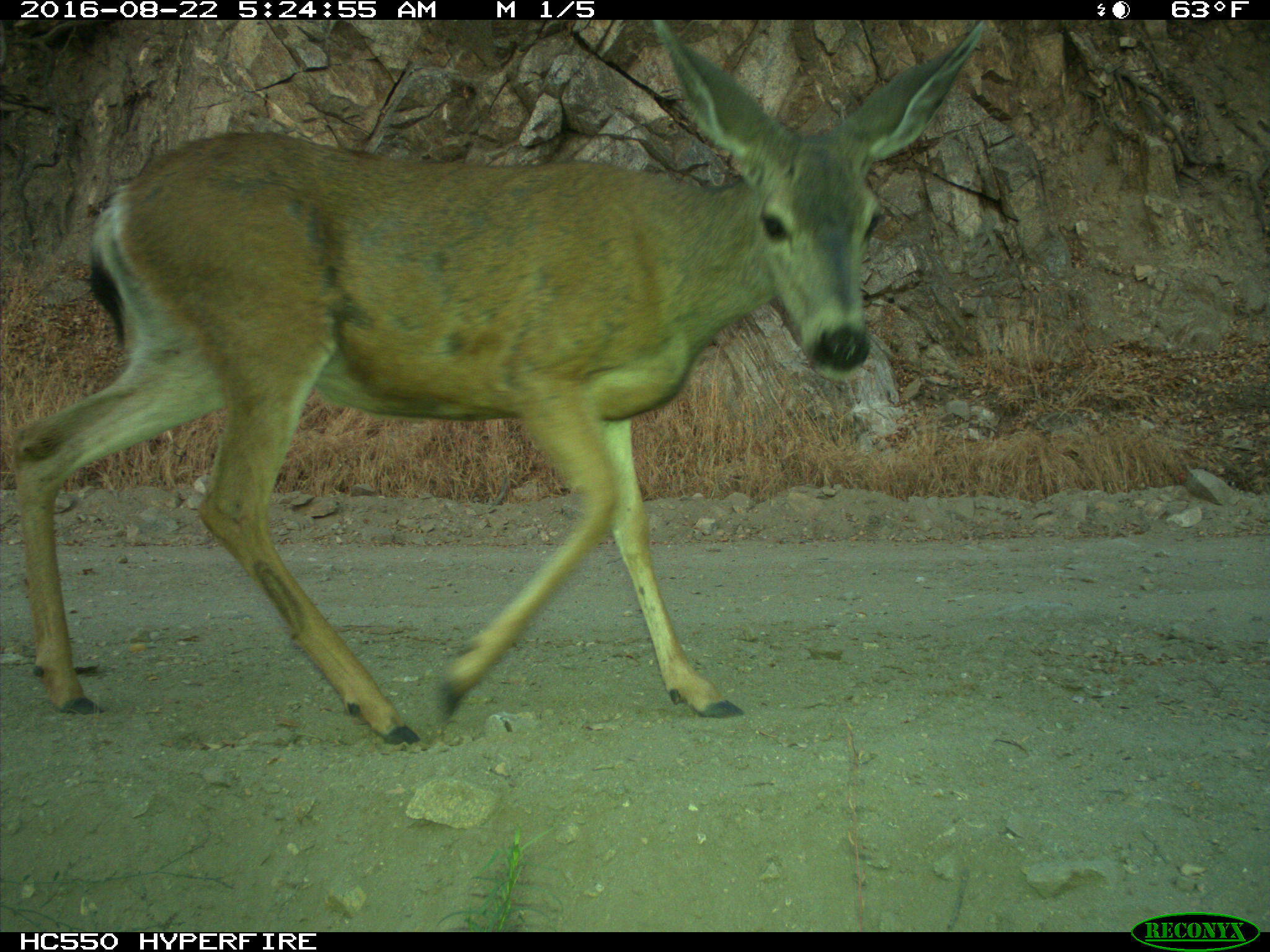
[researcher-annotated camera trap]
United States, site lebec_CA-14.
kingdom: Animalia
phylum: Chordata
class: Mammalia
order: Artiodactyla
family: Cervidae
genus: Odocoileus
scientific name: Odocoileus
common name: deer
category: unidentified deer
Unidentified deer (deer) (Odocoileus).